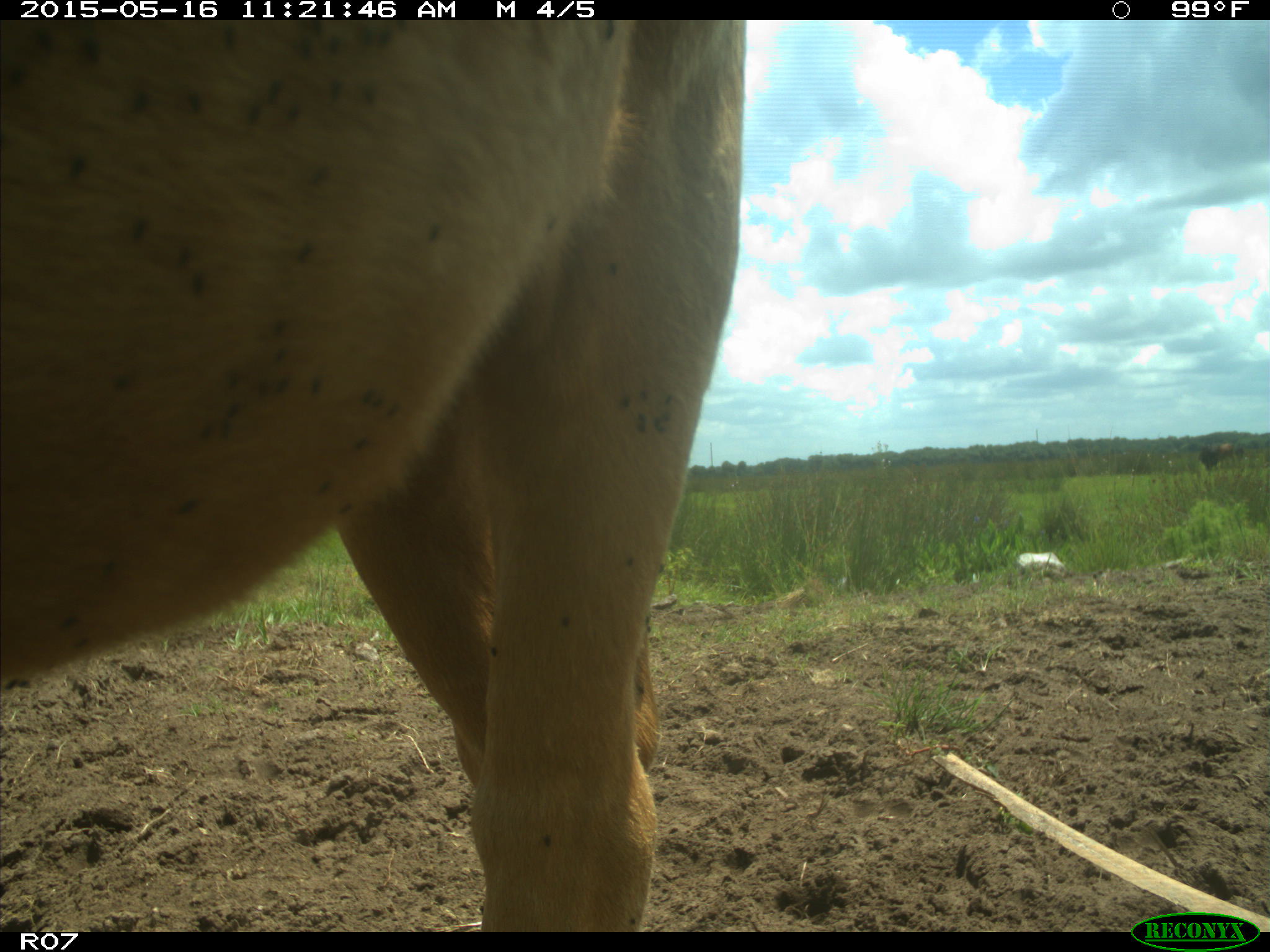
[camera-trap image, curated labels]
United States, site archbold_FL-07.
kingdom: Animalia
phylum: Chordata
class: Mammalia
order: Artiodactyla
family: Bovidae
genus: Bos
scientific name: Bos taurus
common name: domestic cow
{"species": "Bos taurus (domestic cow)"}